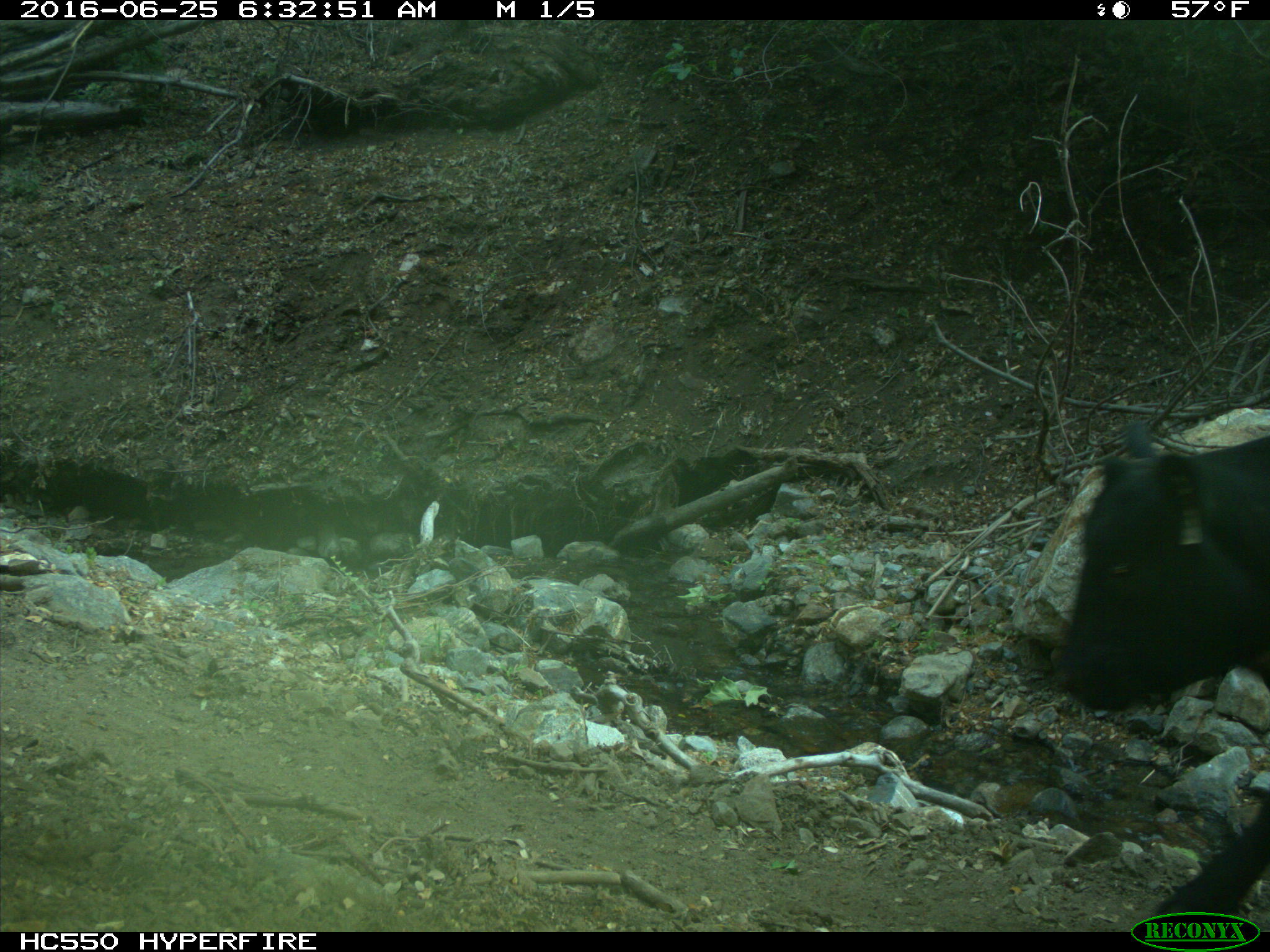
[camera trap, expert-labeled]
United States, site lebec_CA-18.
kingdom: Animalia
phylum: Chordata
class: Mammalia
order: Artiodactyla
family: Bovidae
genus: Bos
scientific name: Bos taurus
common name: domestic cow